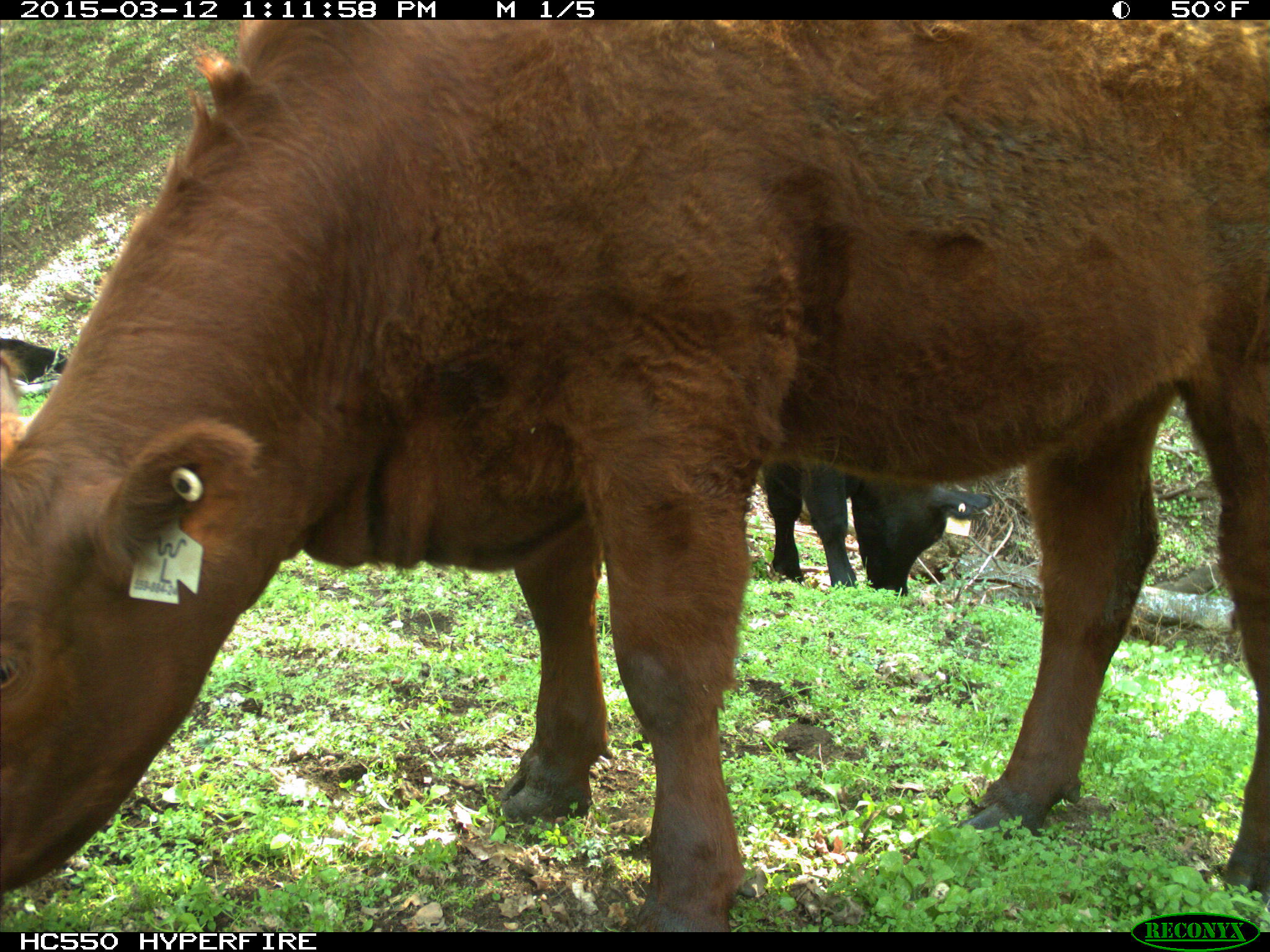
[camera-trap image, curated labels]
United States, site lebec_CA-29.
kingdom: Animalia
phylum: Chordata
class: Mammalia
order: Artiodactyla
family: Bovidae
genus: Bos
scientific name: Bos taurus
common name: domestic cow